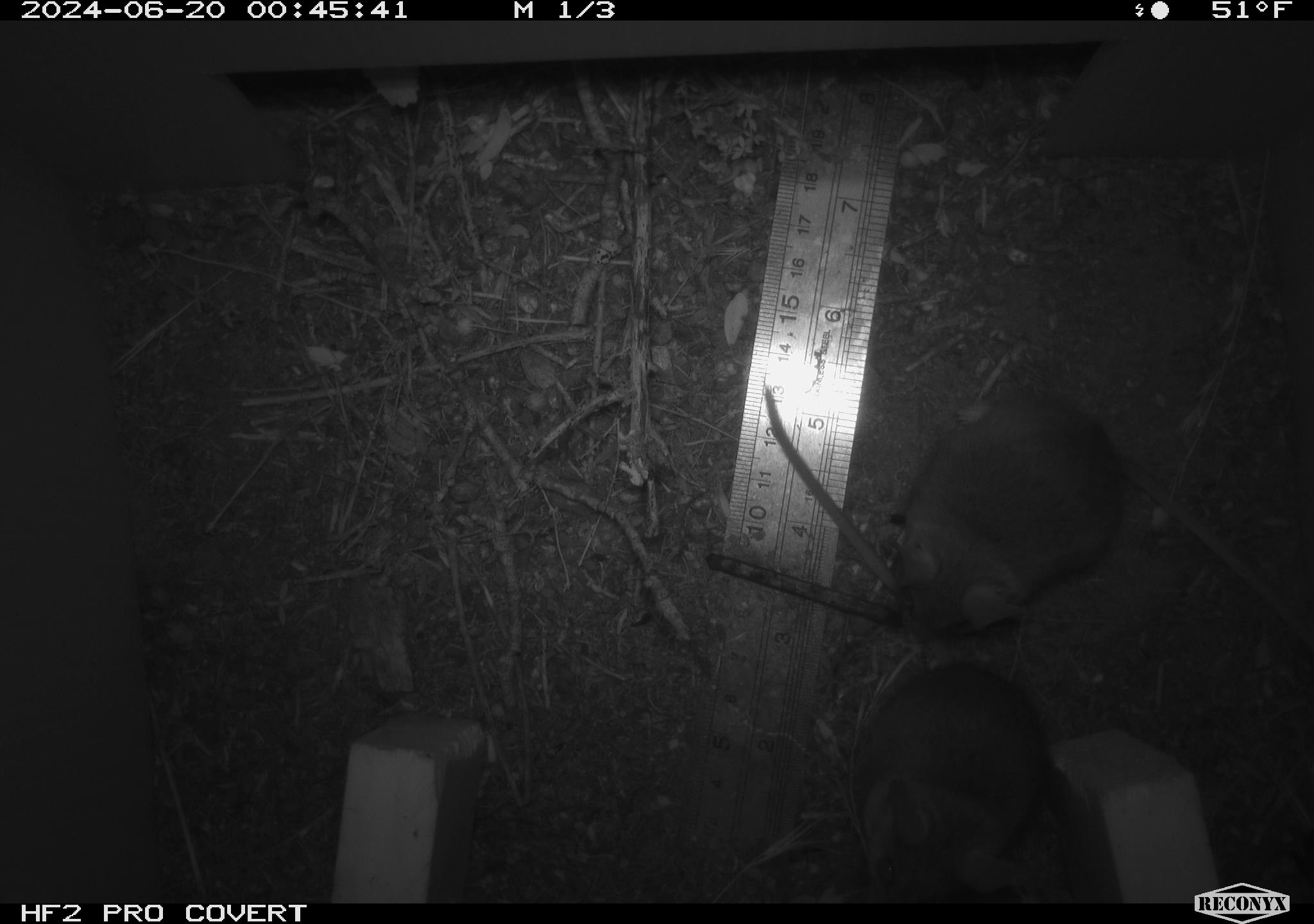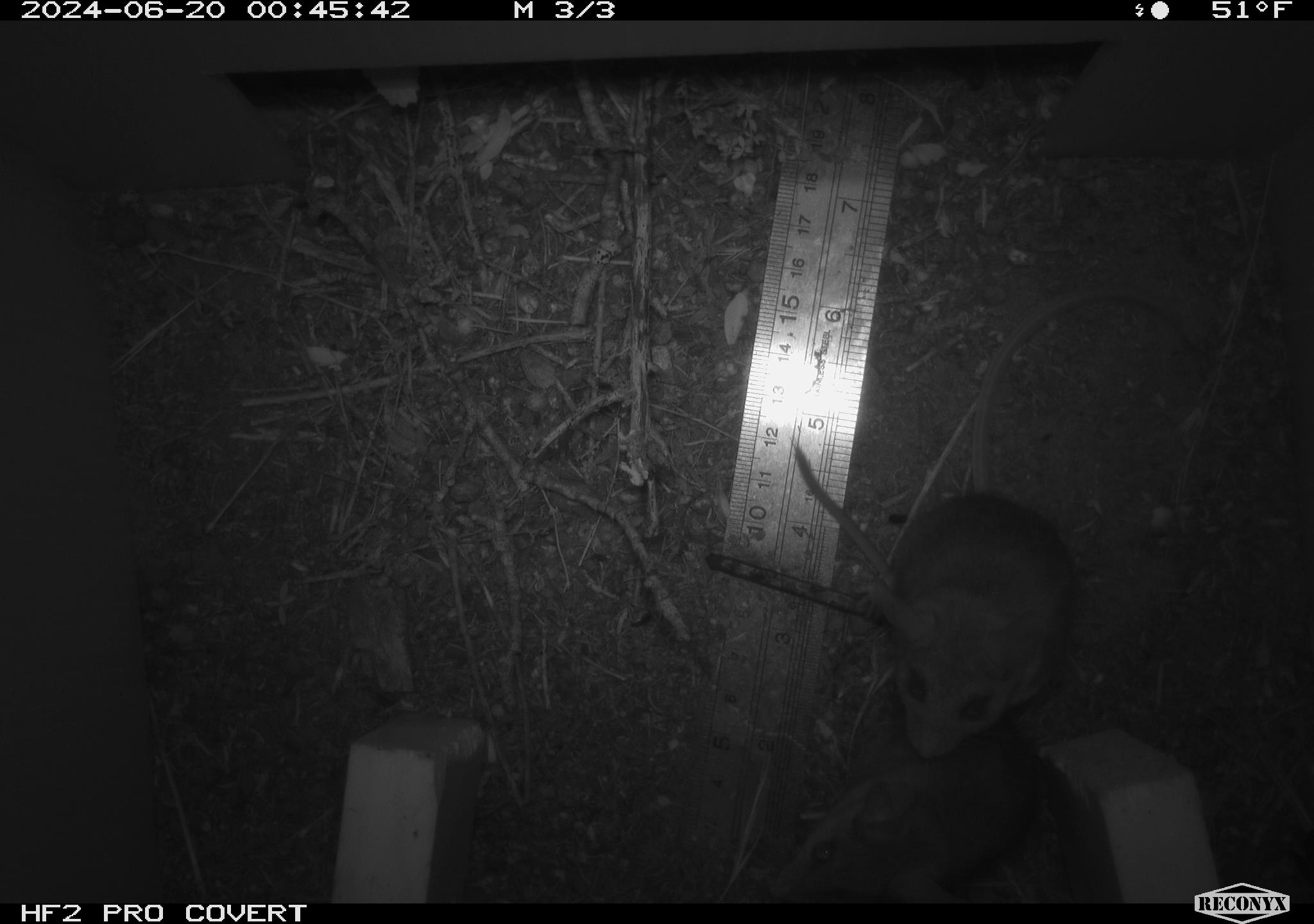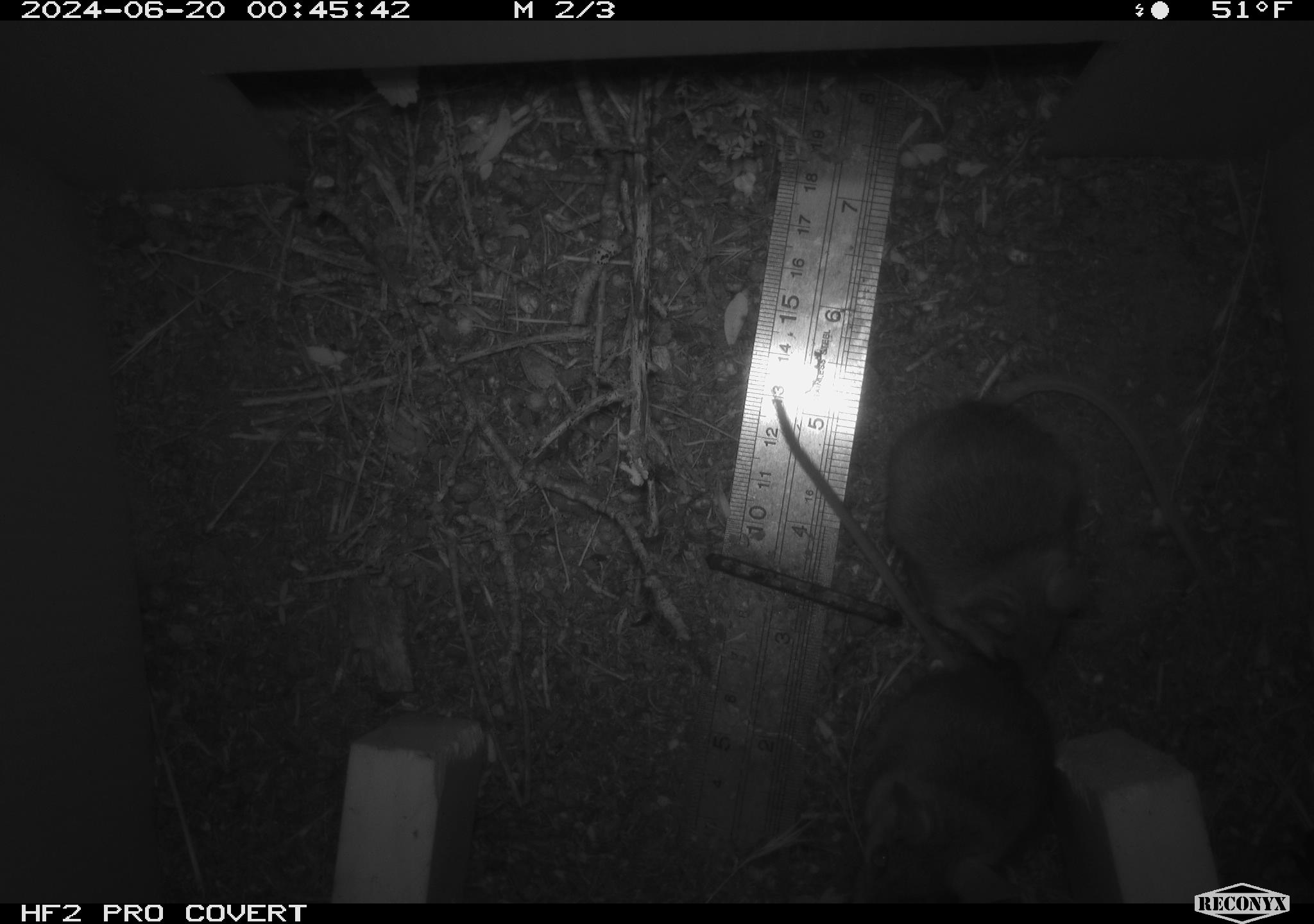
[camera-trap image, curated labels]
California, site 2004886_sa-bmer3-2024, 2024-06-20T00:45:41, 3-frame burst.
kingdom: Animalia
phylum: Chordata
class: Mammalia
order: Rodentia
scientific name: Rodentia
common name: mouse species